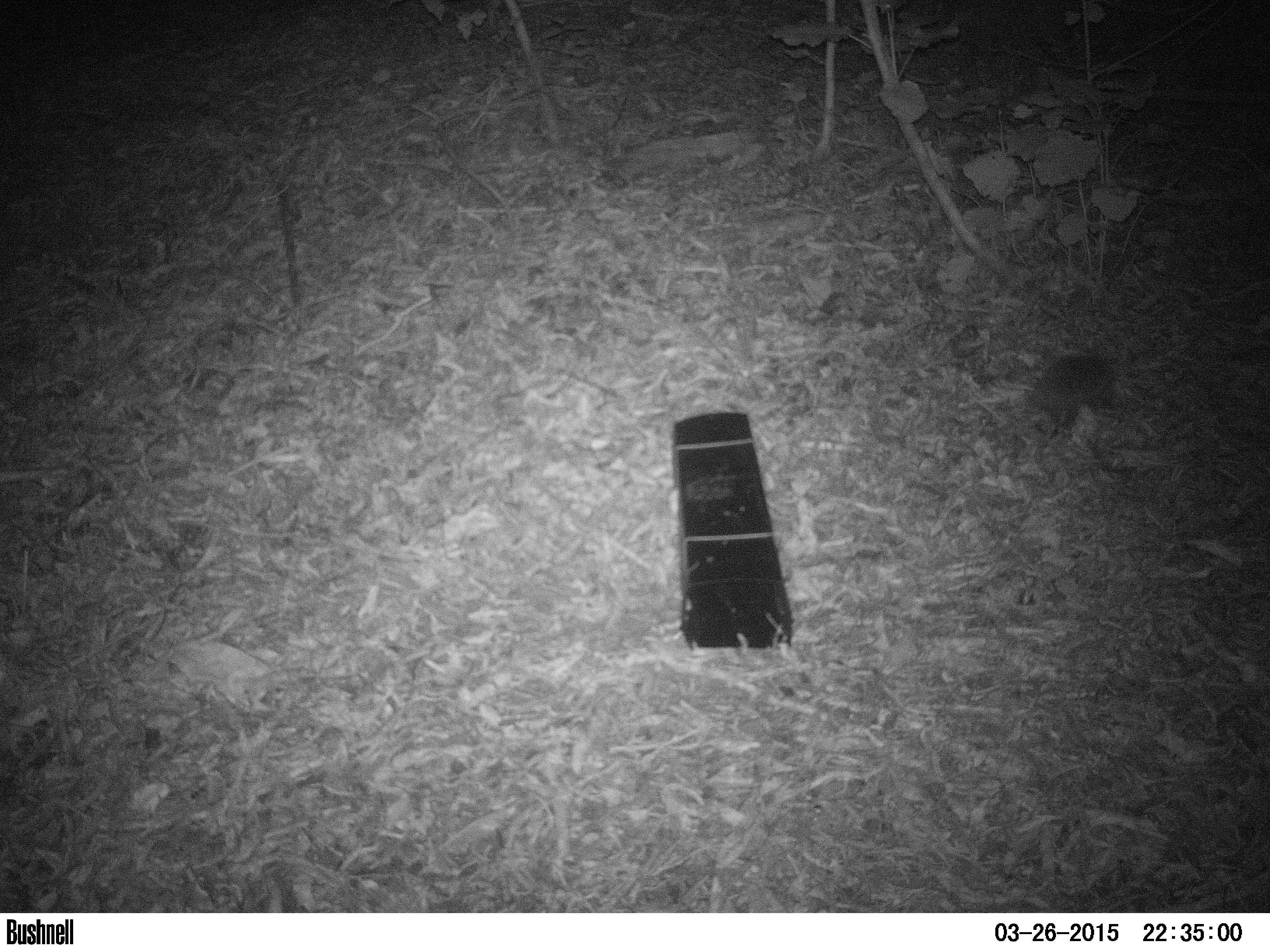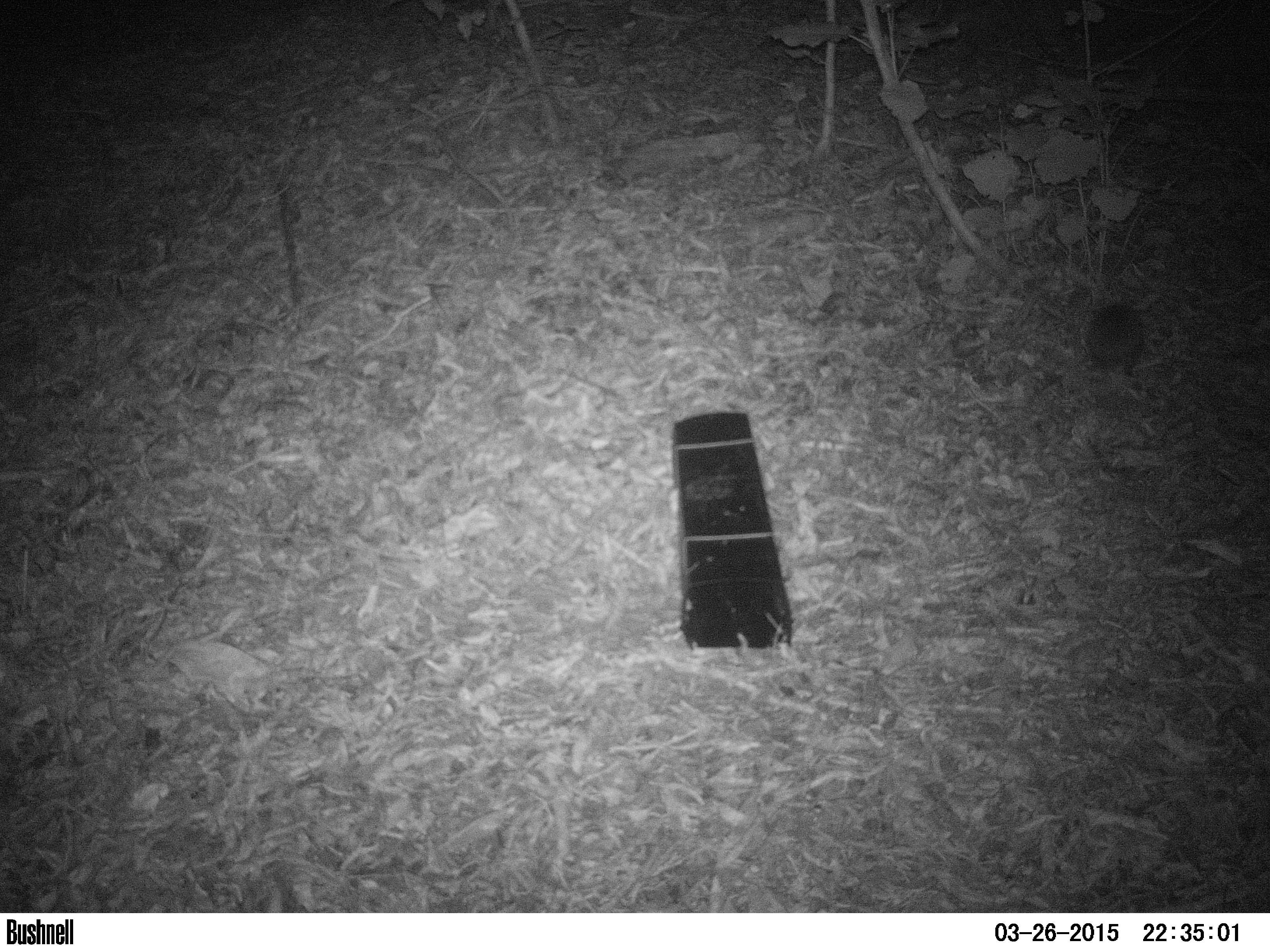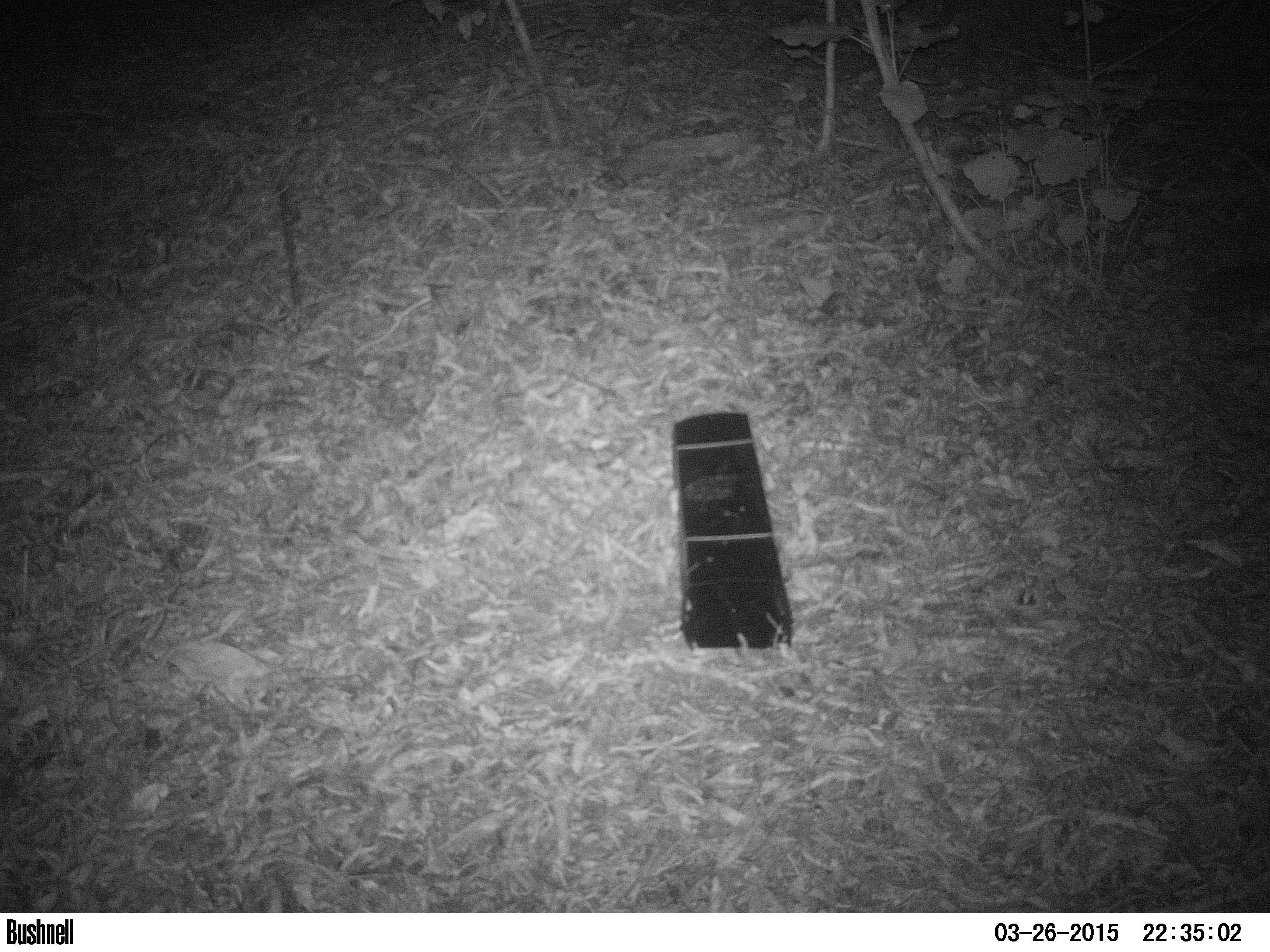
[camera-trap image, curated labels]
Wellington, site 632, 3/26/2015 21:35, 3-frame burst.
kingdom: Animalia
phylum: Chordata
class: Mammalia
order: Eulipotyphla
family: Erinaceidae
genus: Erinaceus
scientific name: Erinaceus europaeus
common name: hedgehog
Hedgehog (Erinaceus europaeus).